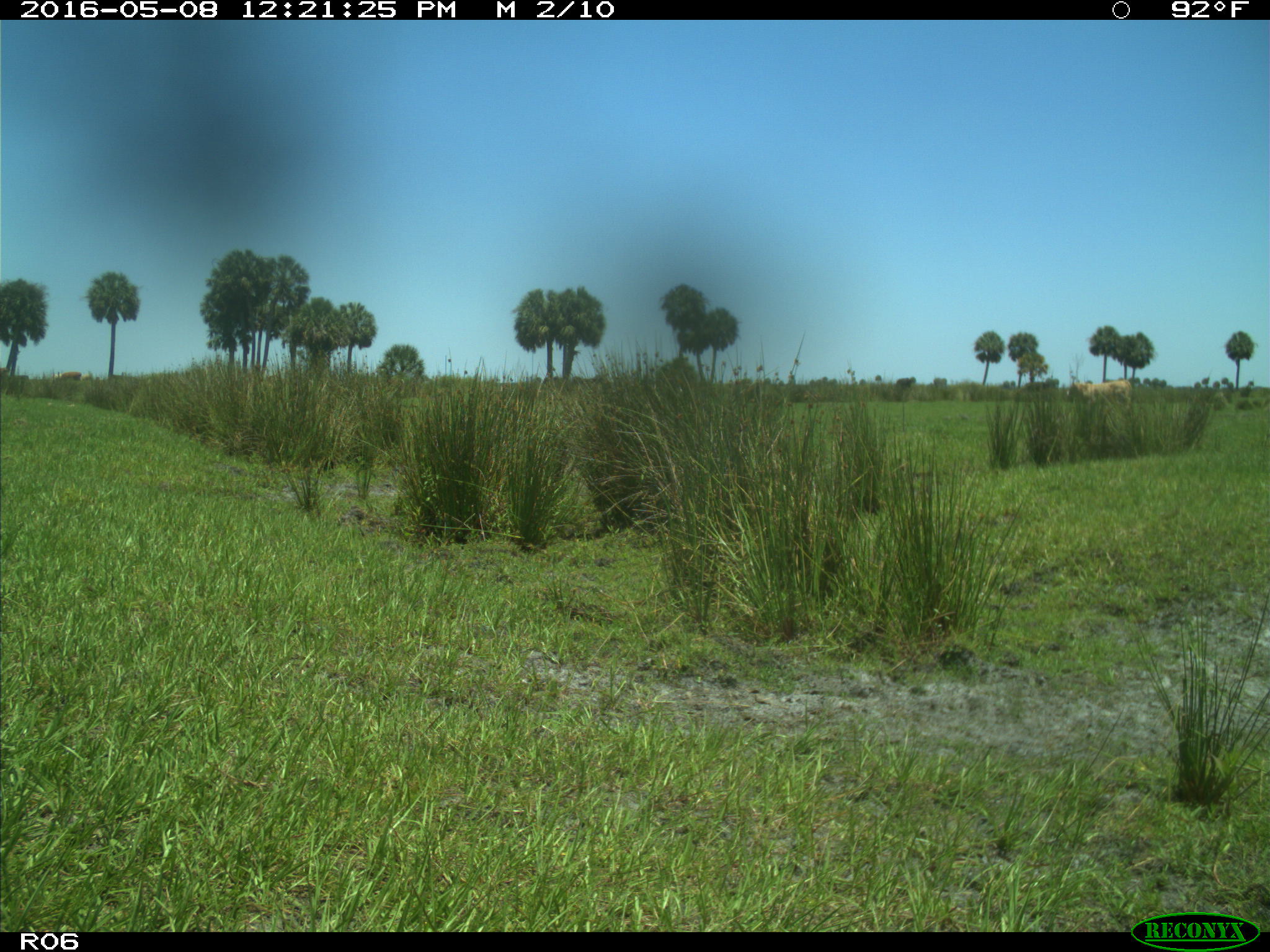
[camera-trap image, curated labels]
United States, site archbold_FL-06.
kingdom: Animalia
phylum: Chordata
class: Mammalia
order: Artiodactyla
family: Bovidae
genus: Bos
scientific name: Bos taurus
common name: domestic cow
Bos taurus (domestic cow).